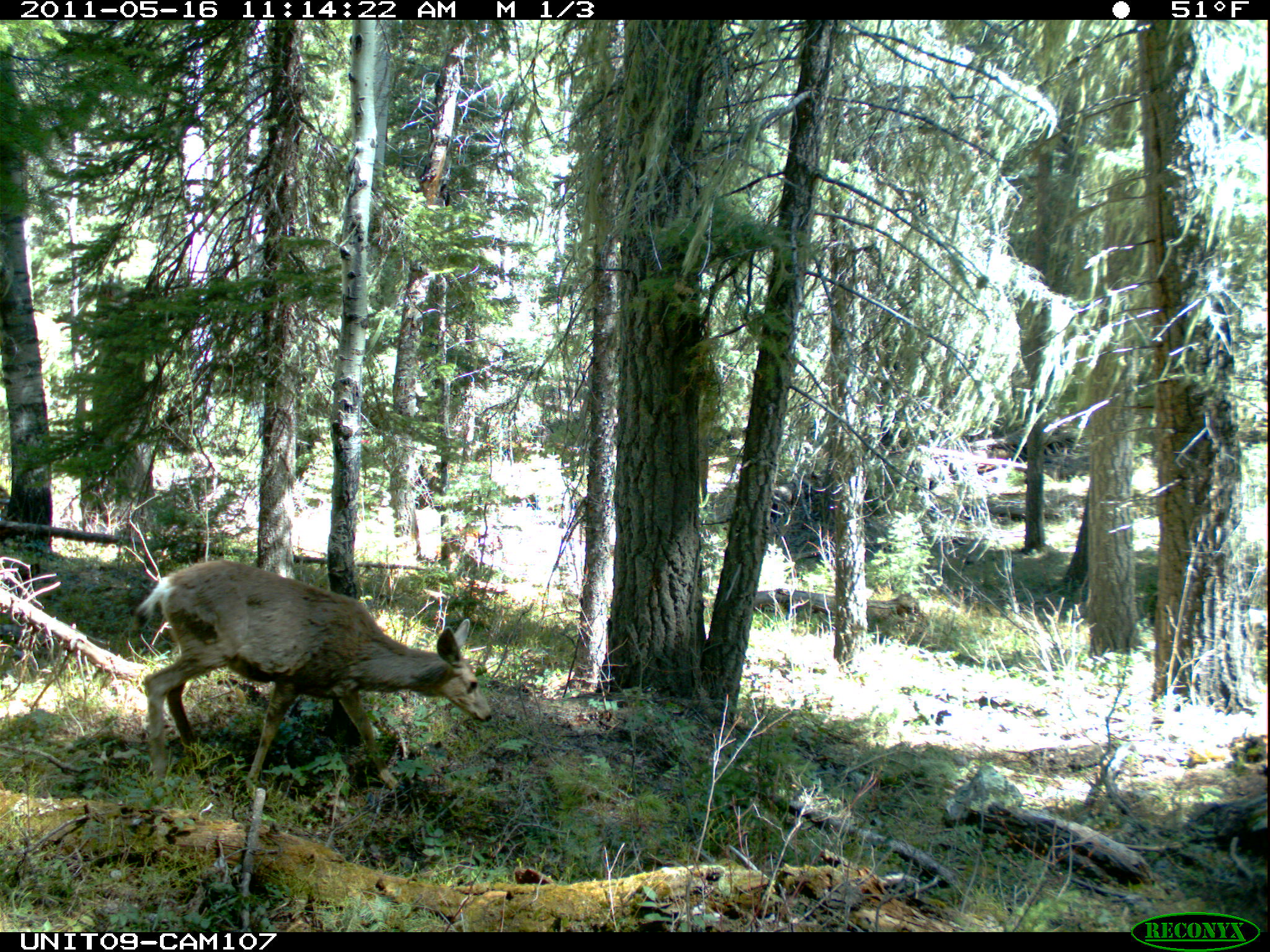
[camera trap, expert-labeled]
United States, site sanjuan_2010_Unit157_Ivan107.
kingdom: Animalia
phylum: Chordata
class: Mammalia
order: Artiodactyla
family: Cervidae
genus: Odocoileus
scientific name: Odocoileus hemionus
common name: mule deer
Odocoileus hemionus (mule deer).